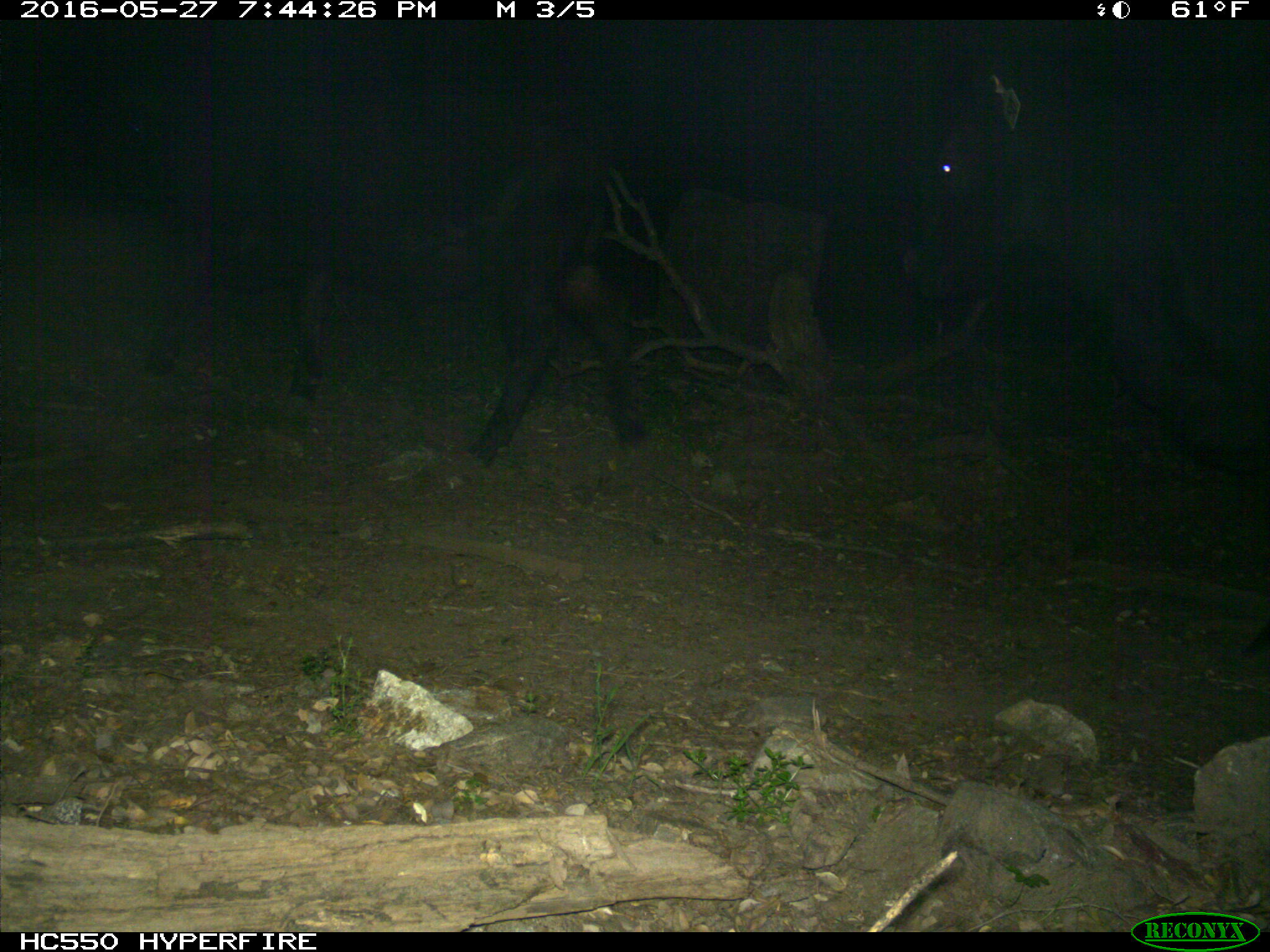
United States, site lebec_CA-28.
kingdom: Animalia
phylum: Chordata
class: Mammalia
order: Artiodactyla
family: Bovidae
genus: Bos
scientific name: Bos taurus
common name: domestic cow